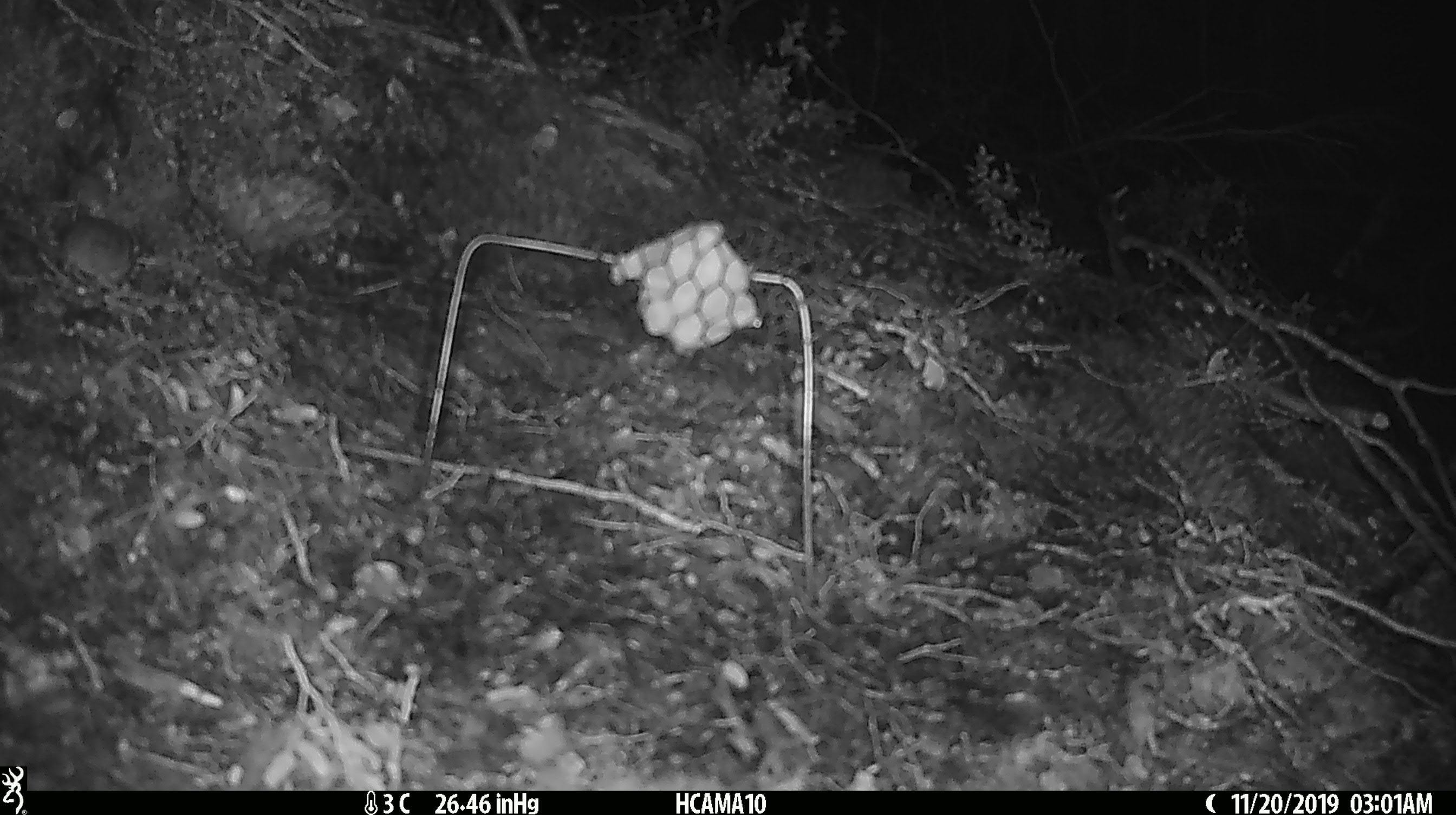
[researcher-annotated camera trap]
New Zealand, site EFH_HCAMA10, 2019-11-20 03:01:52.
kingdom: Animalia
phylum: Chordata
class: Mammalia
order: Rodentia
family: Muridae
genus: Mus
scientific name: Mus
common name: mouse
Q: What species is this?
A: Mouse (Mus).